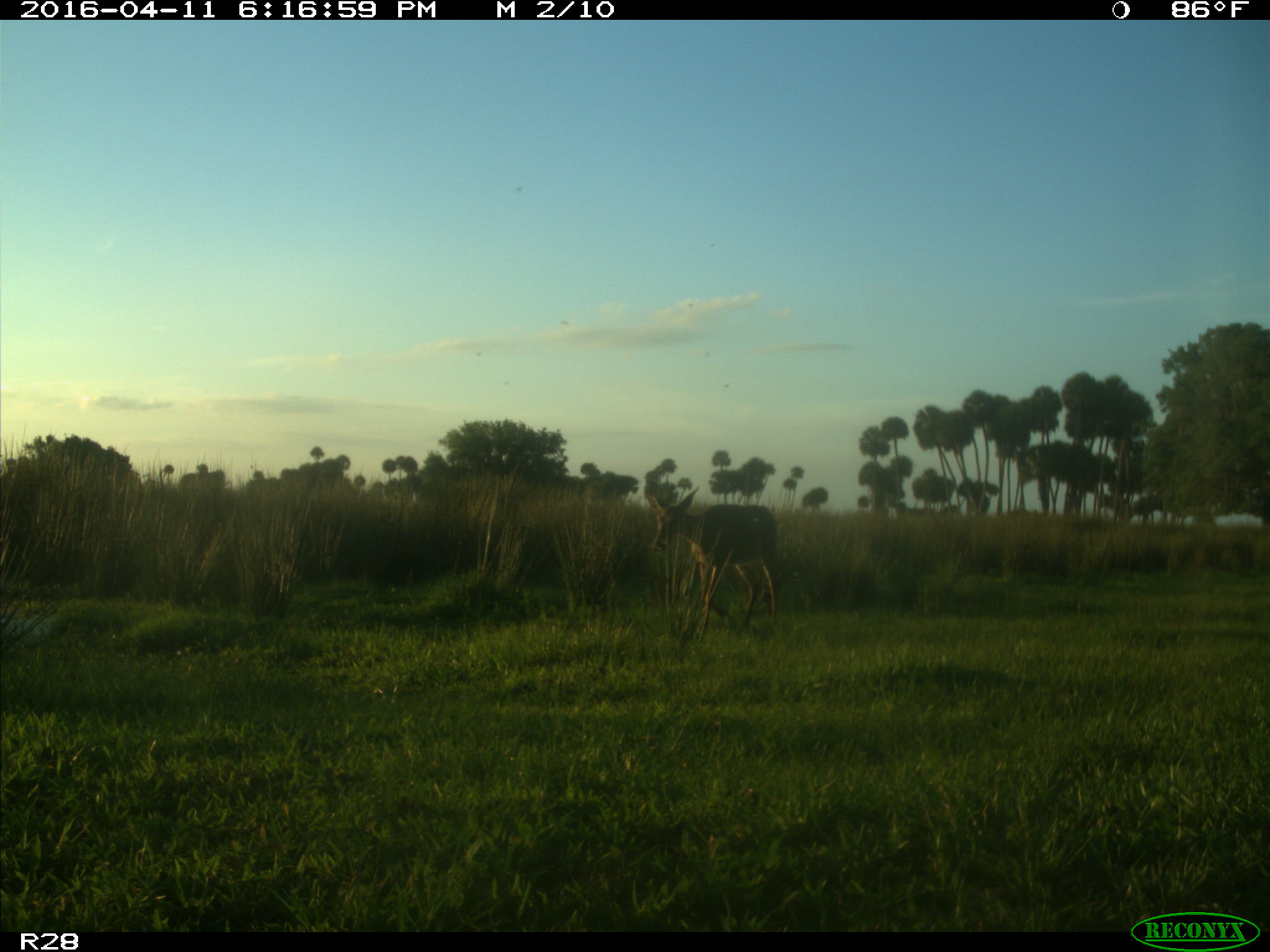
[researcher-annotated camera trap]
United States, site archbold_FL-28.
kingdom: Animalia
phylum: Chordata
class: Mammalia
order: Artiodactyla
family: Cervidae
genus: Odocoileus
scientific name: Odocoileus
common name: deer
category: unidentified deer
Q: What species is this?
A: Unidentified deer (deer) (Odocoileus).